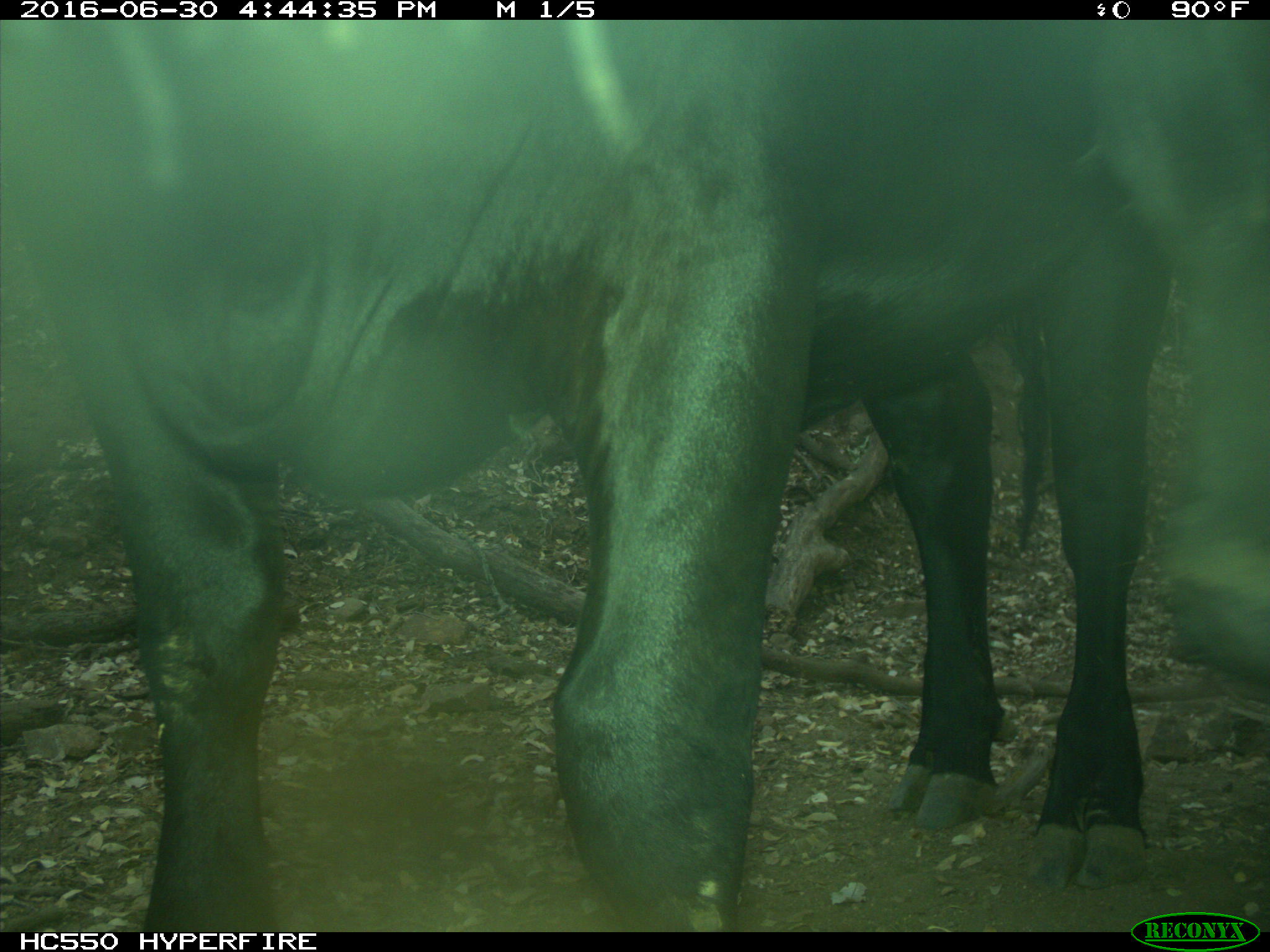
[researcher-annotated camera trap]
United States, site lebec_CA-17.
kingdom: Animalia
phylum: Chordata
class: Mammalia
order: Artiodactyla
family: Bovidae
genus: Bos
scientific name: Bos taurus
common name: domestic cow